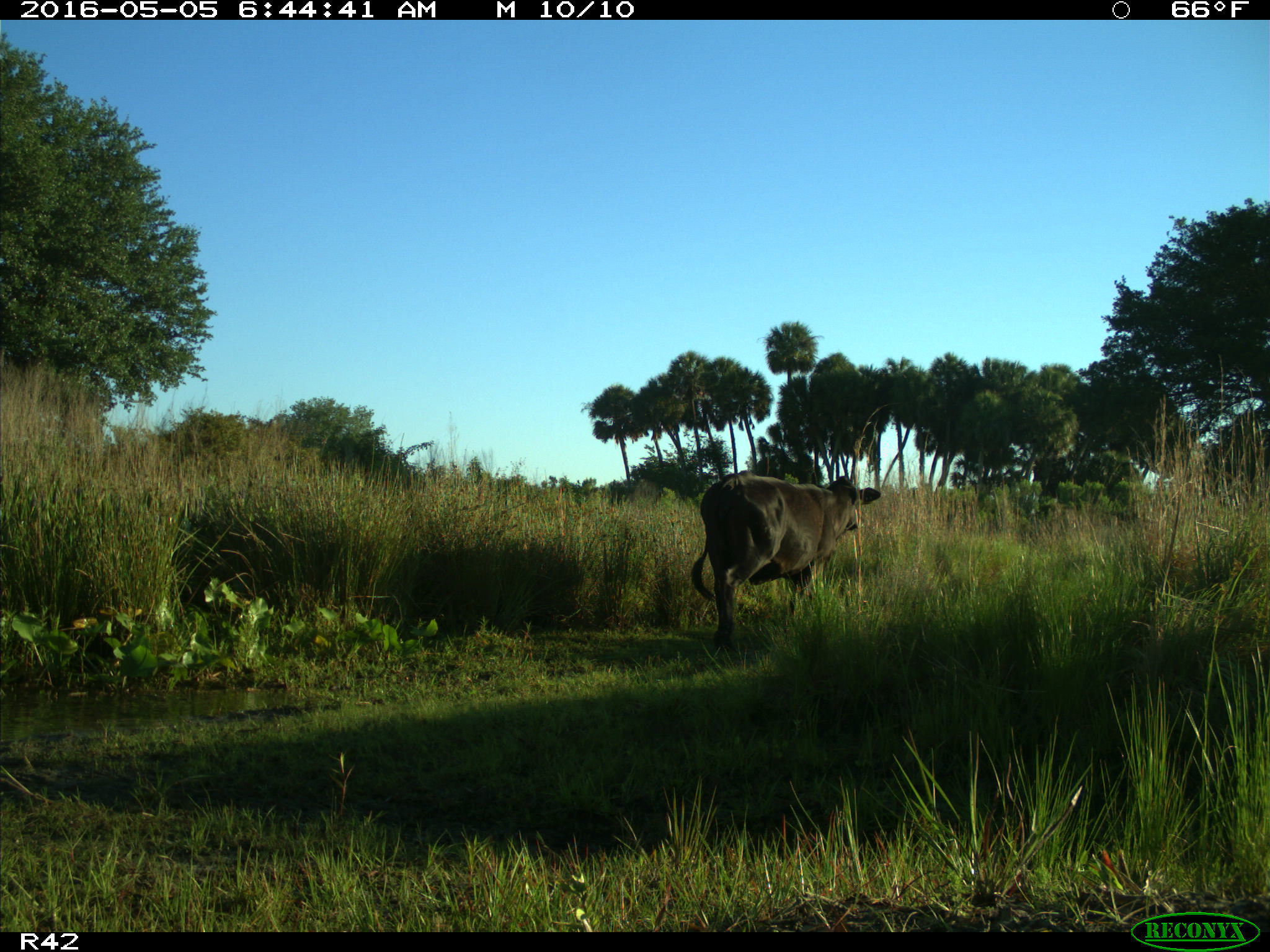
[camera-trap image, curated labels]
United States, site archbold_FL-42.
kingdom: Animalia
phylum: Chordata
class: Mammalia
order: Artiodactyla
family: Bovidae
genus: Bos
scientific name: Bos taurus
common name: domestic cow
Bos taurus (domestic cow).